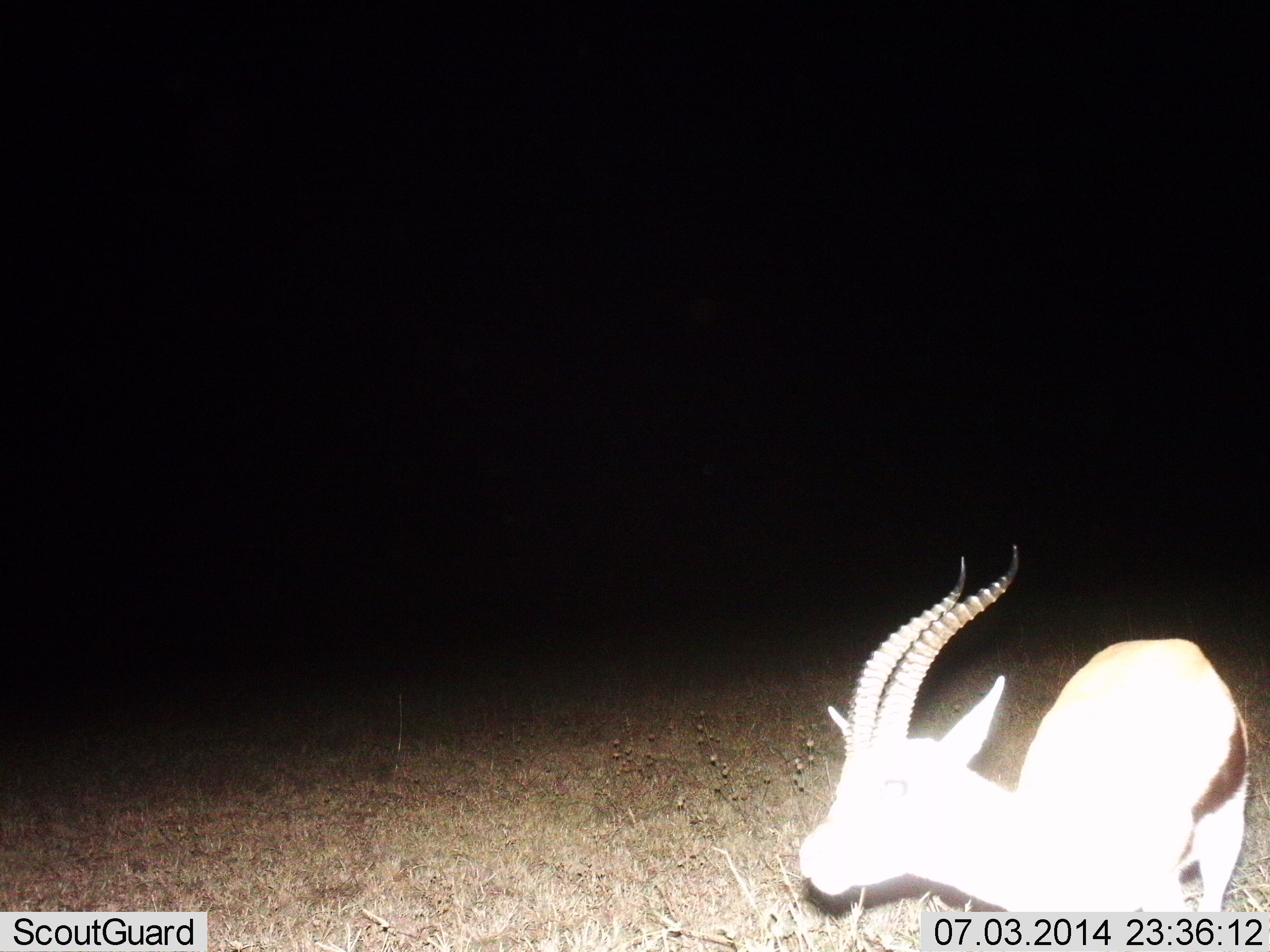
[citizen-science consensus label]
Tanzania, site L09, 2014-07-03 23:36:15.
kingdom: Animalia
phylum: Chordata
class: Mammalia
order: Artiodactyla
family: Bovidae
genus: Eudorcas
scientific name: Eudorcas thomsonii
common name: thomson's gazelle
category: gazellethomsons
Gazellethomsons (thomson's gazelle) (Eudorcas thomsonii), count 1. Behavior (volunteer vote fractions): standing 79%, resting 9%, moving 14%, interacting 0%. Young present (vote fraction): 0%. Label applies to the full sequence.